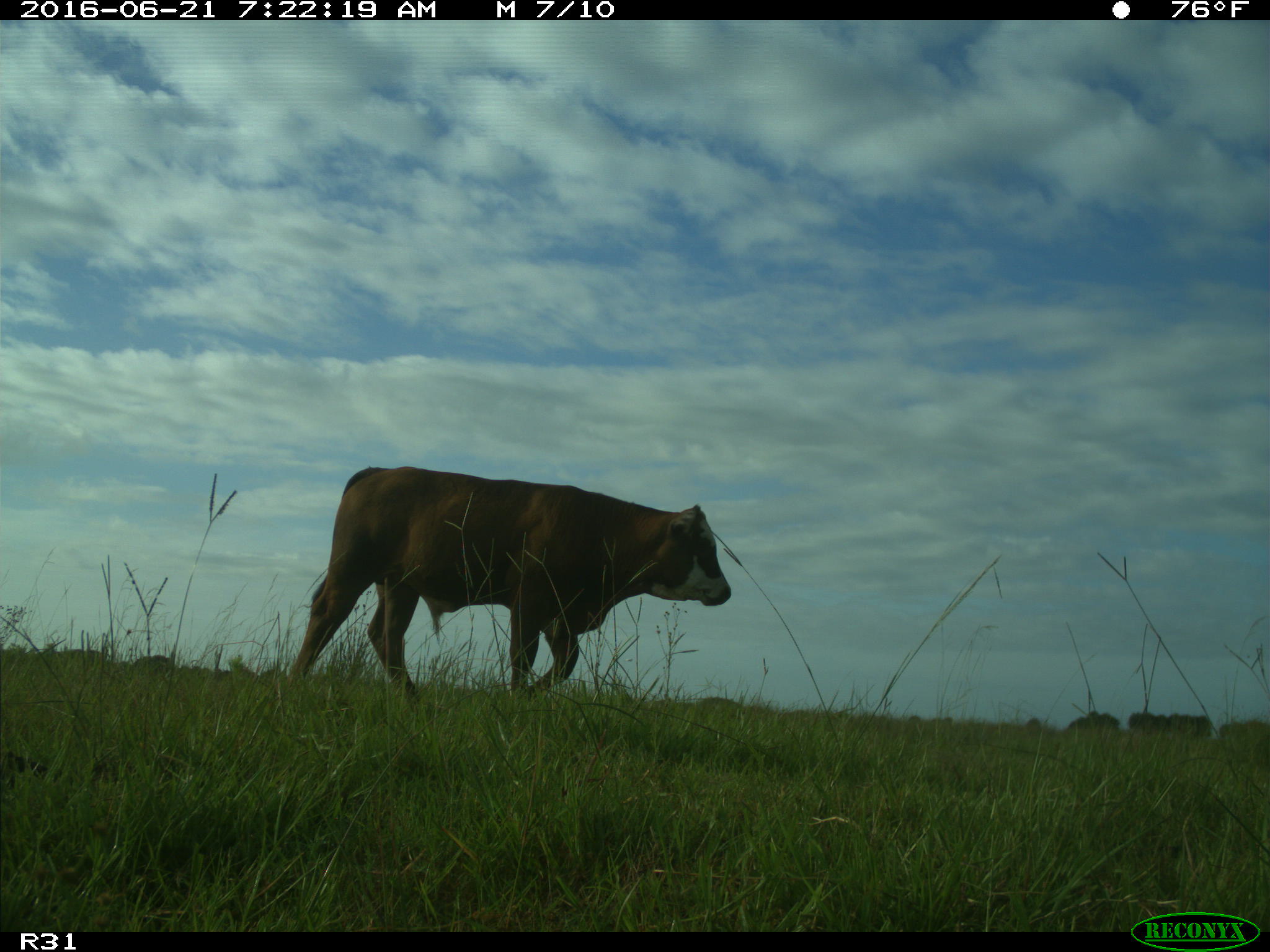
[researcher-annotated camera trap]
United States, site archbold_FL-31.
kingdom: Animalia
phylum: Chordata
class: Mammalia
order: Artiodactyla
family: Bovidae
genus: Bos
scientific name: Bos taurus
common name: domestic cow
Bos taurus (domestic cow).